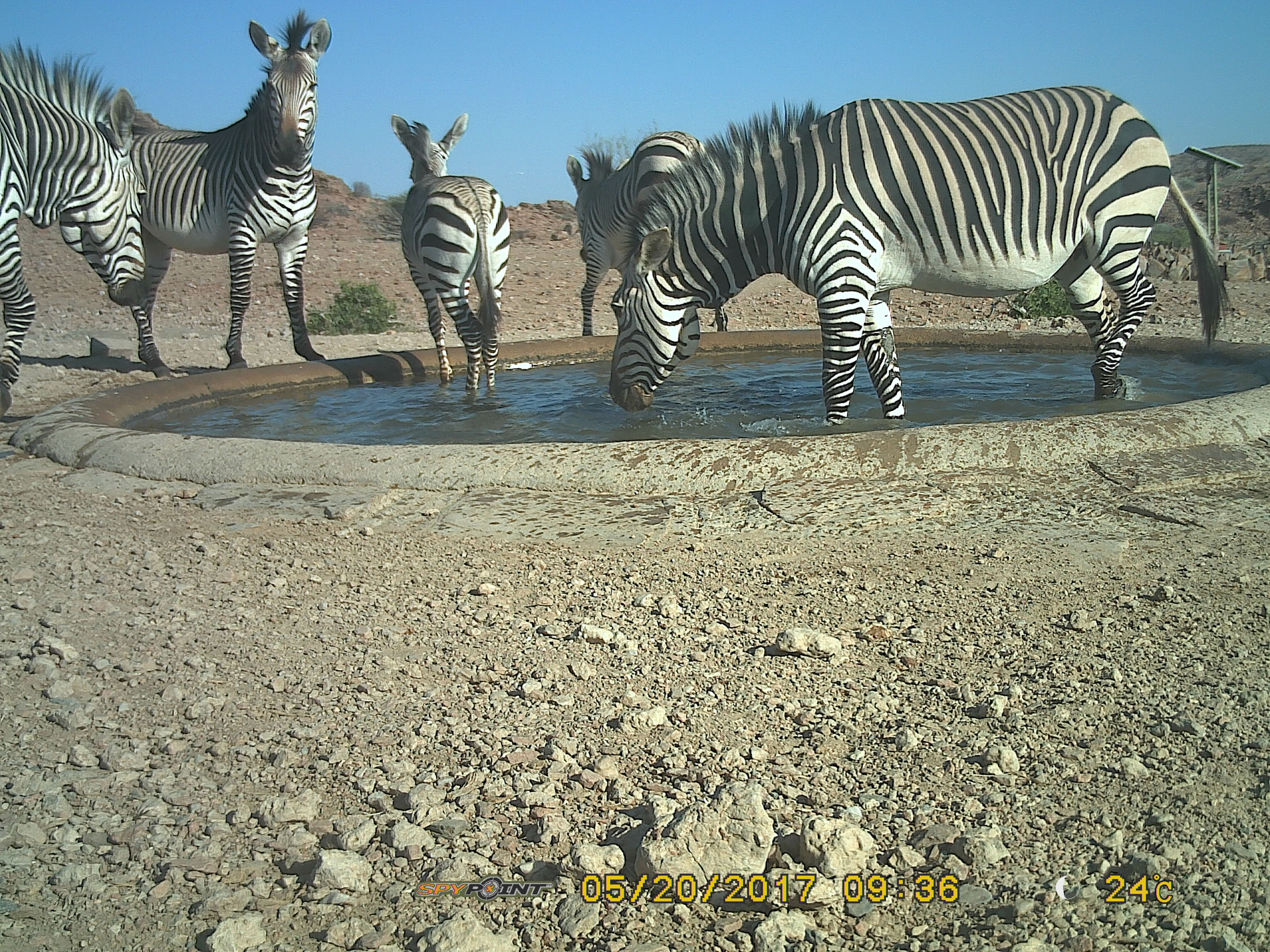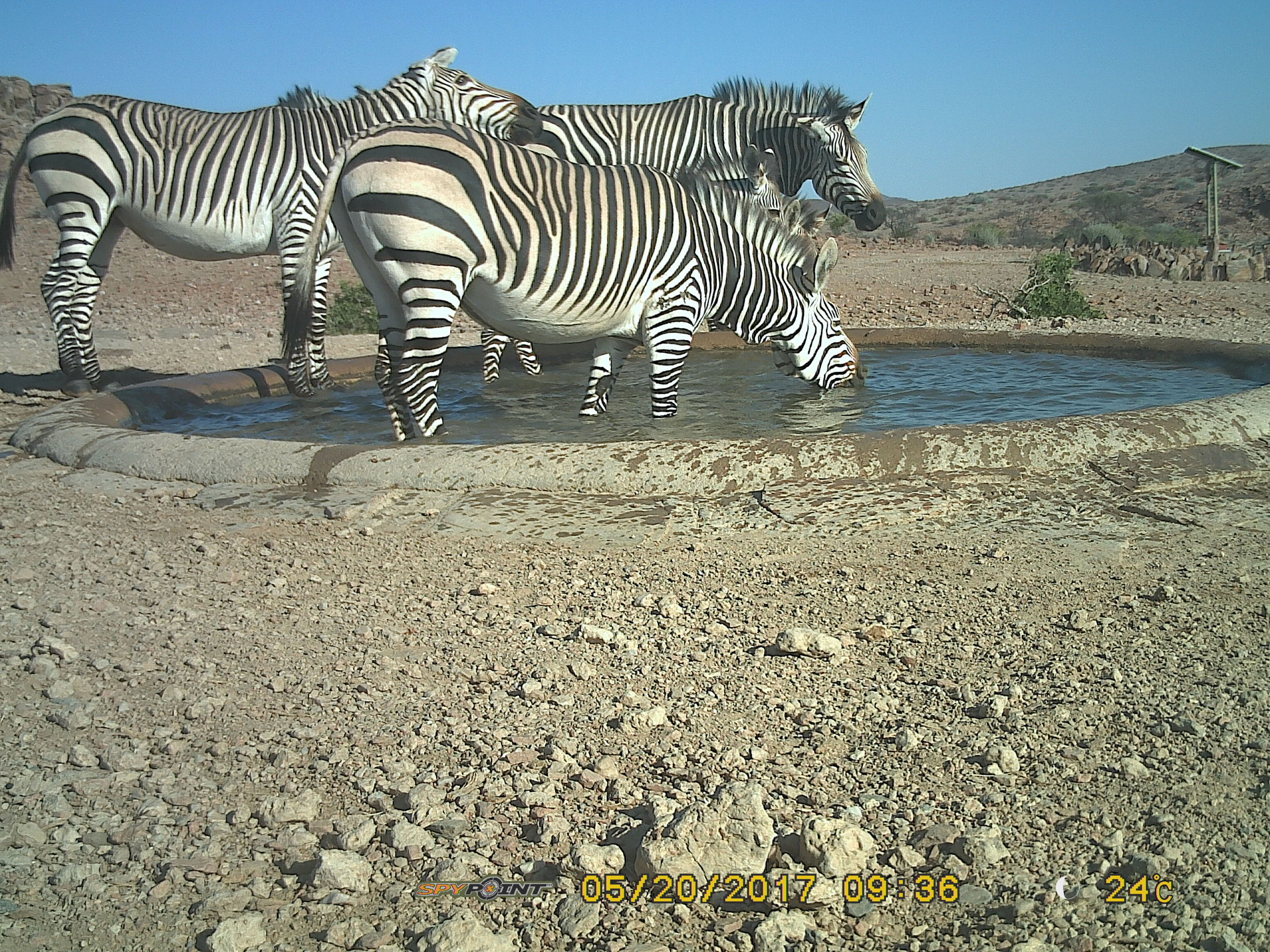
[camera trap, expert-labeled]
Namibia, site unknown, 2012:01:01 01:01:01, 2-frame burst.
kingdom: Animalia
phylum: Chordata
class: Mammalia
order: Perissodactyla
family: Equidae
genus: Equus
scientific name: Equus zebra hartmannae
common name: hartmann's mountain zebra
Equus zebra hartmannae (hartmann's mountain zebra).